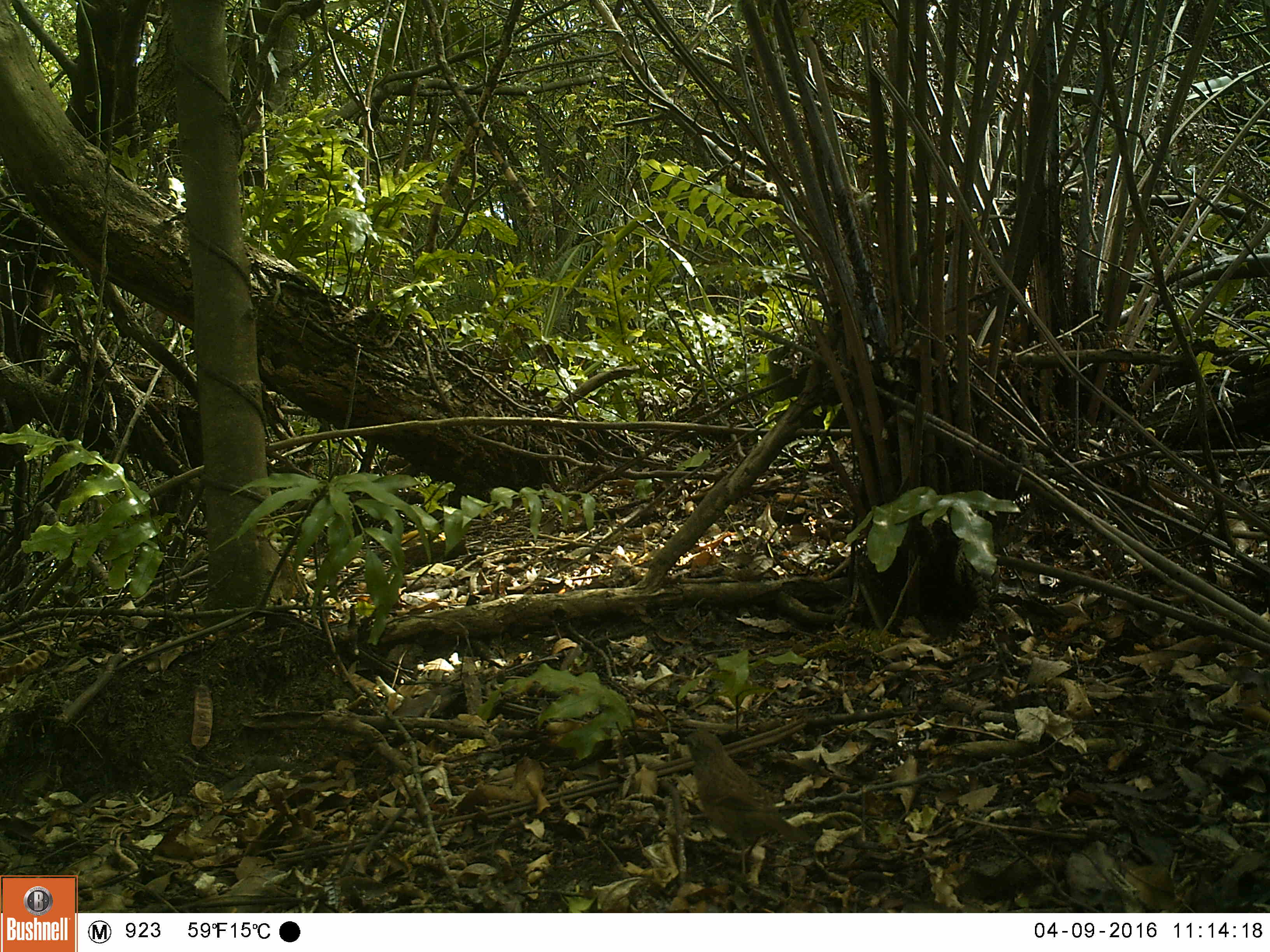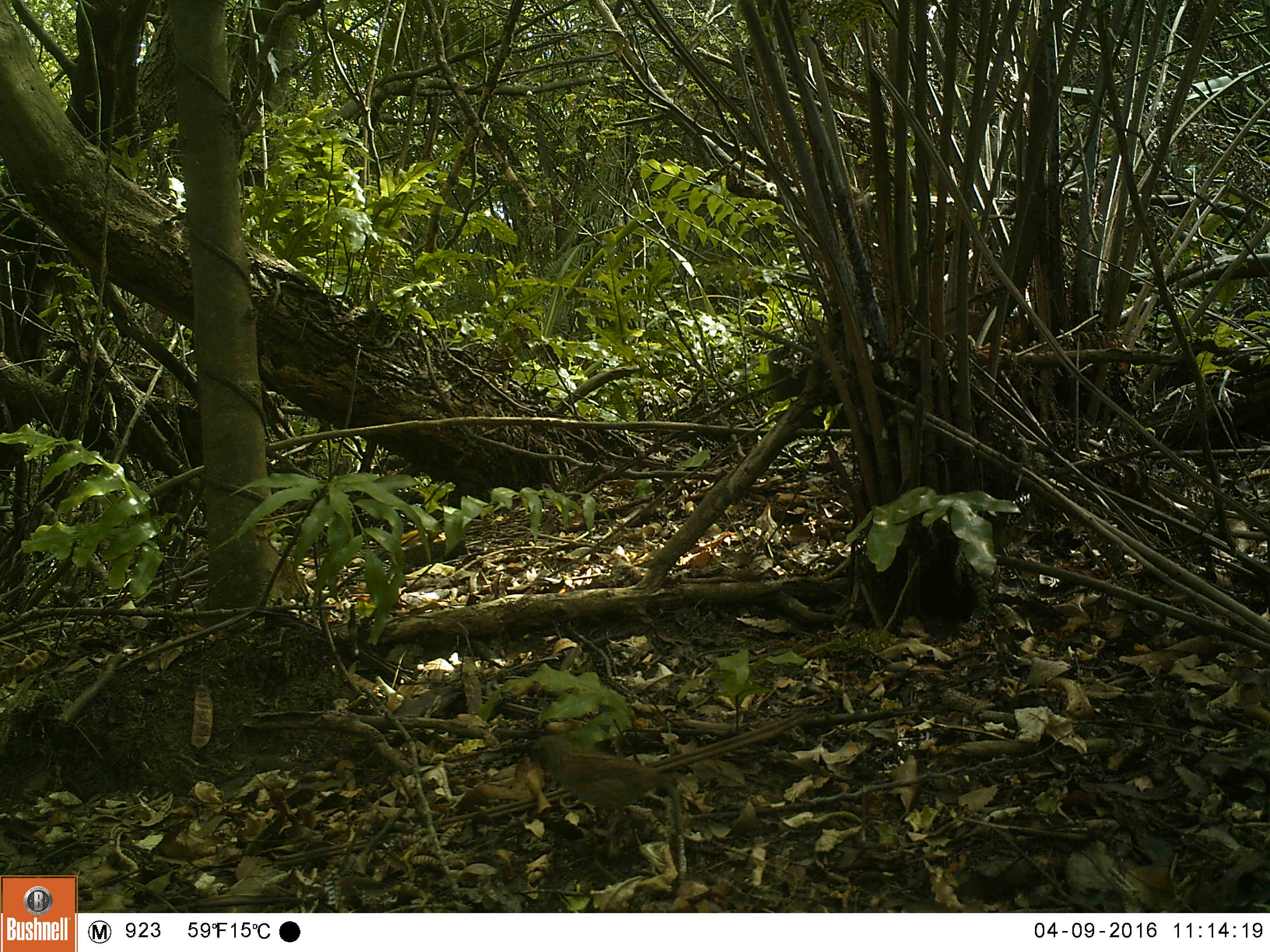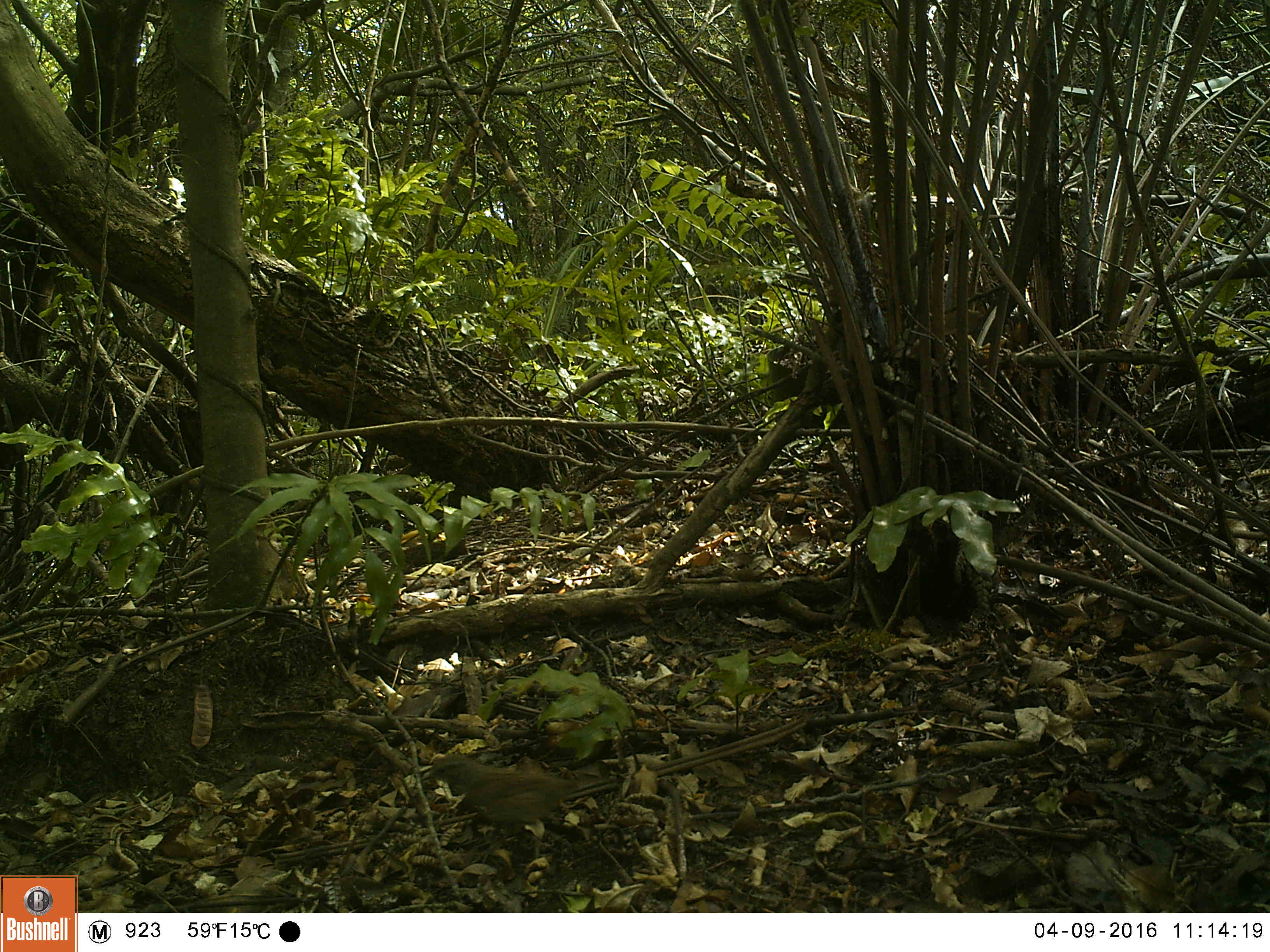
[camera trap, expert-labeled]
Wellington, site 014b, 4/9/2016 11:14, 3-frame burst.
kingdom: Animalia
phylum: Chordata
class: Aves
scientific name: Aves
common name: bird